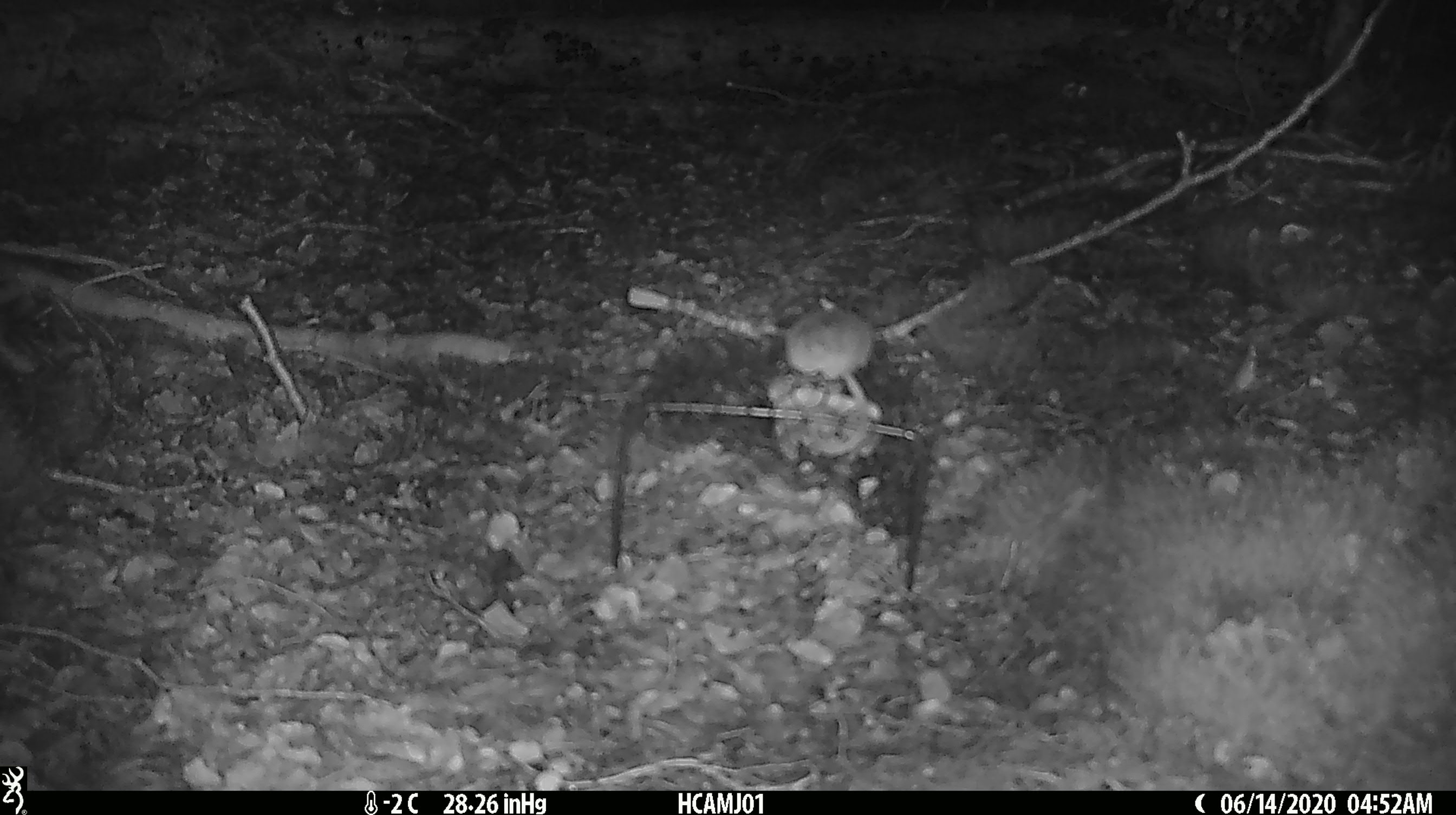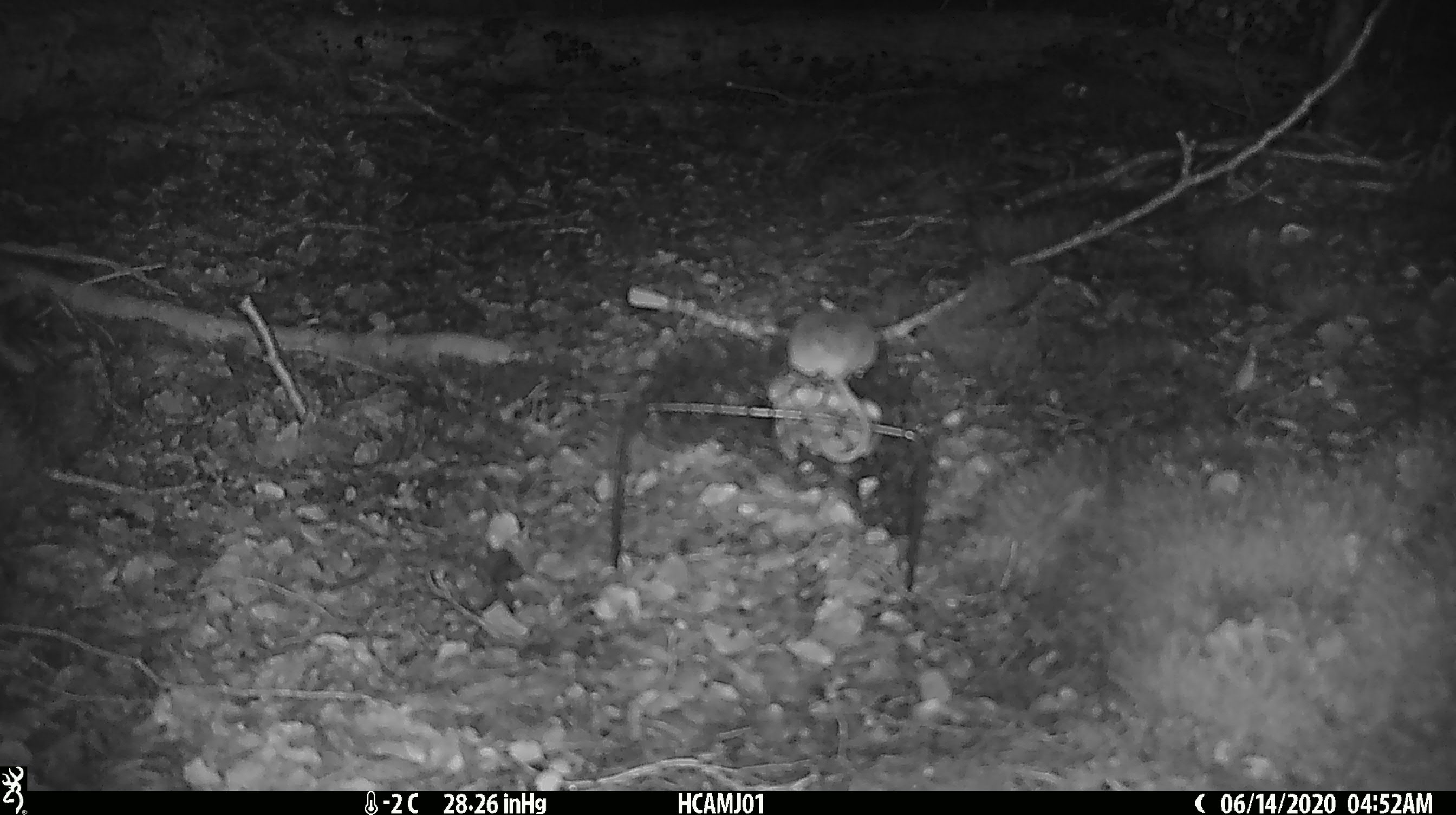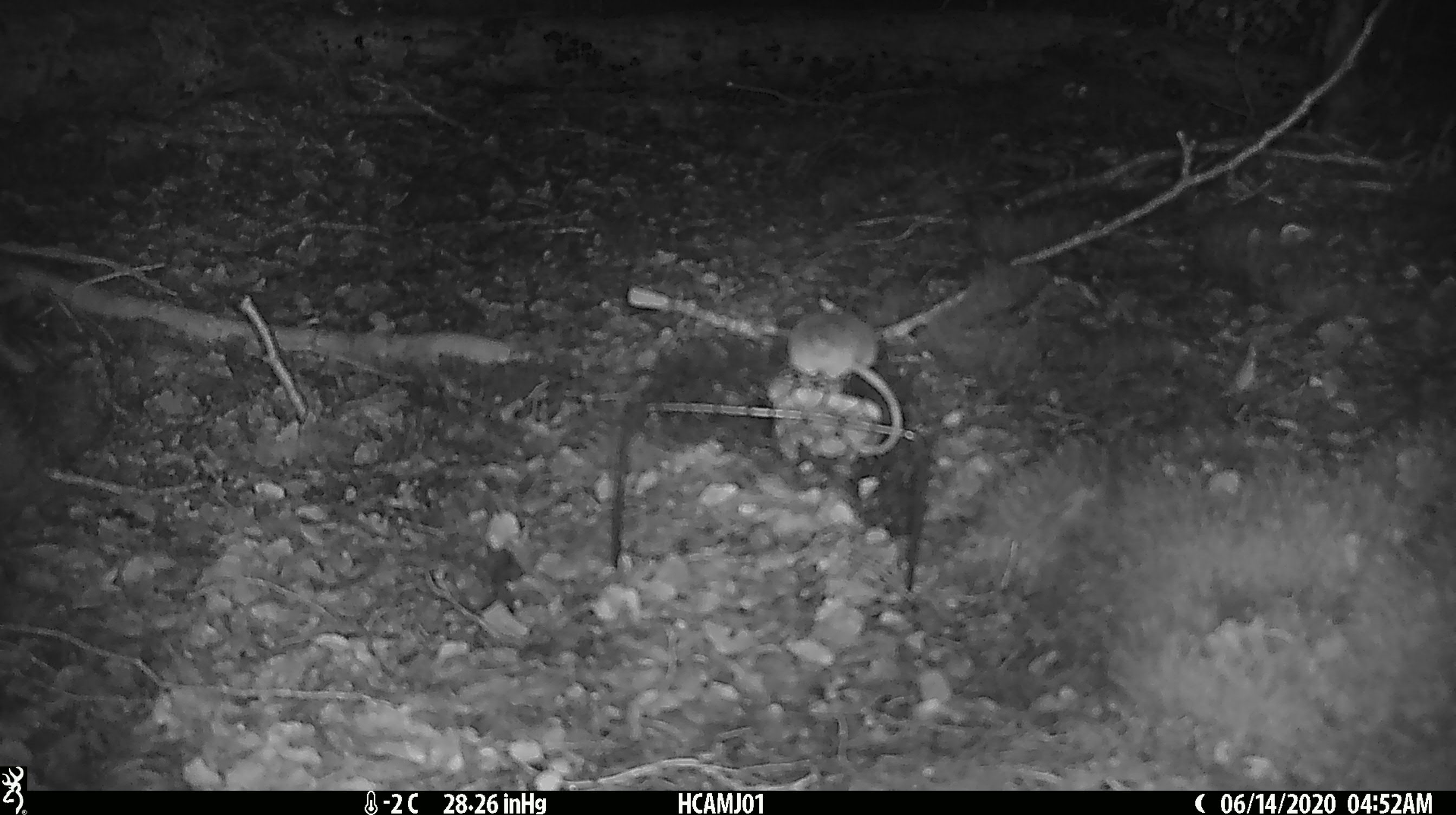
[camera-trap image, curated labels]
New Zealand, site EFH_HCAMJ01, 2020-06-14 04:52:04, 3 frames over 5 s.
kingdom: Animalia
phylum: Chordata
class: Mammalia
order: Rodentia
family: Muridae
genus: Mus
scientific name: Mus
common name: mouse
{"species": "mouse (Mus)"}